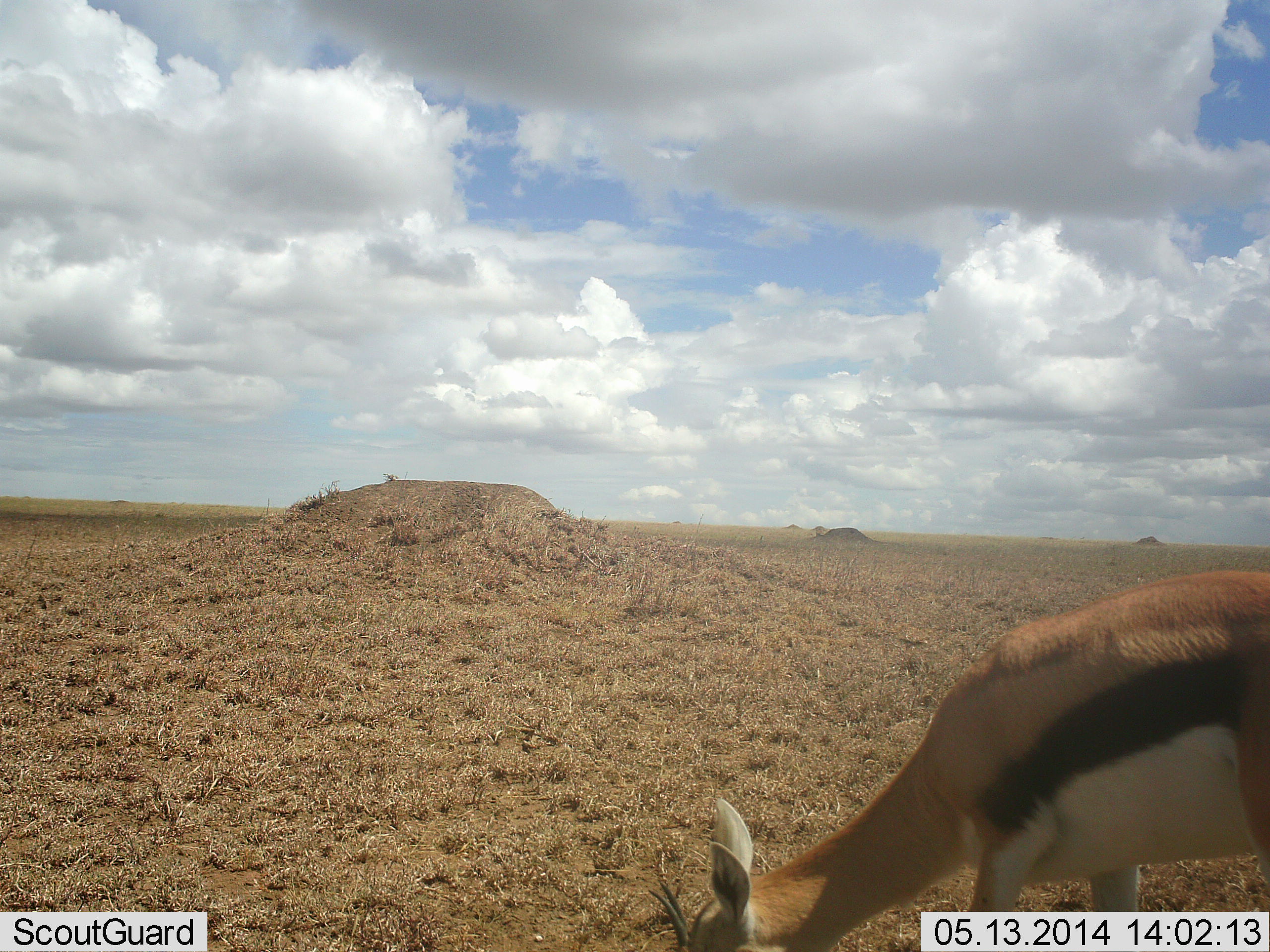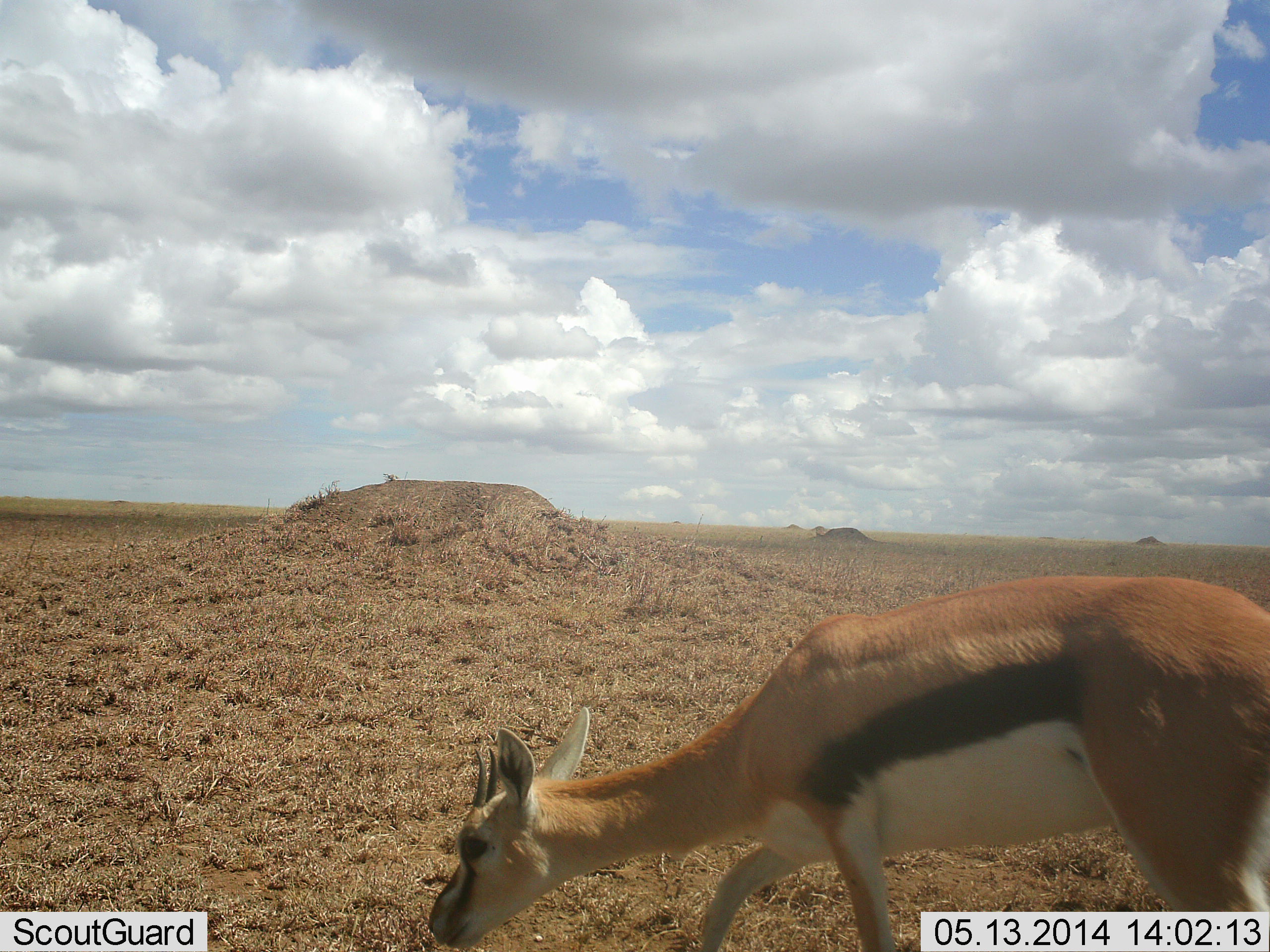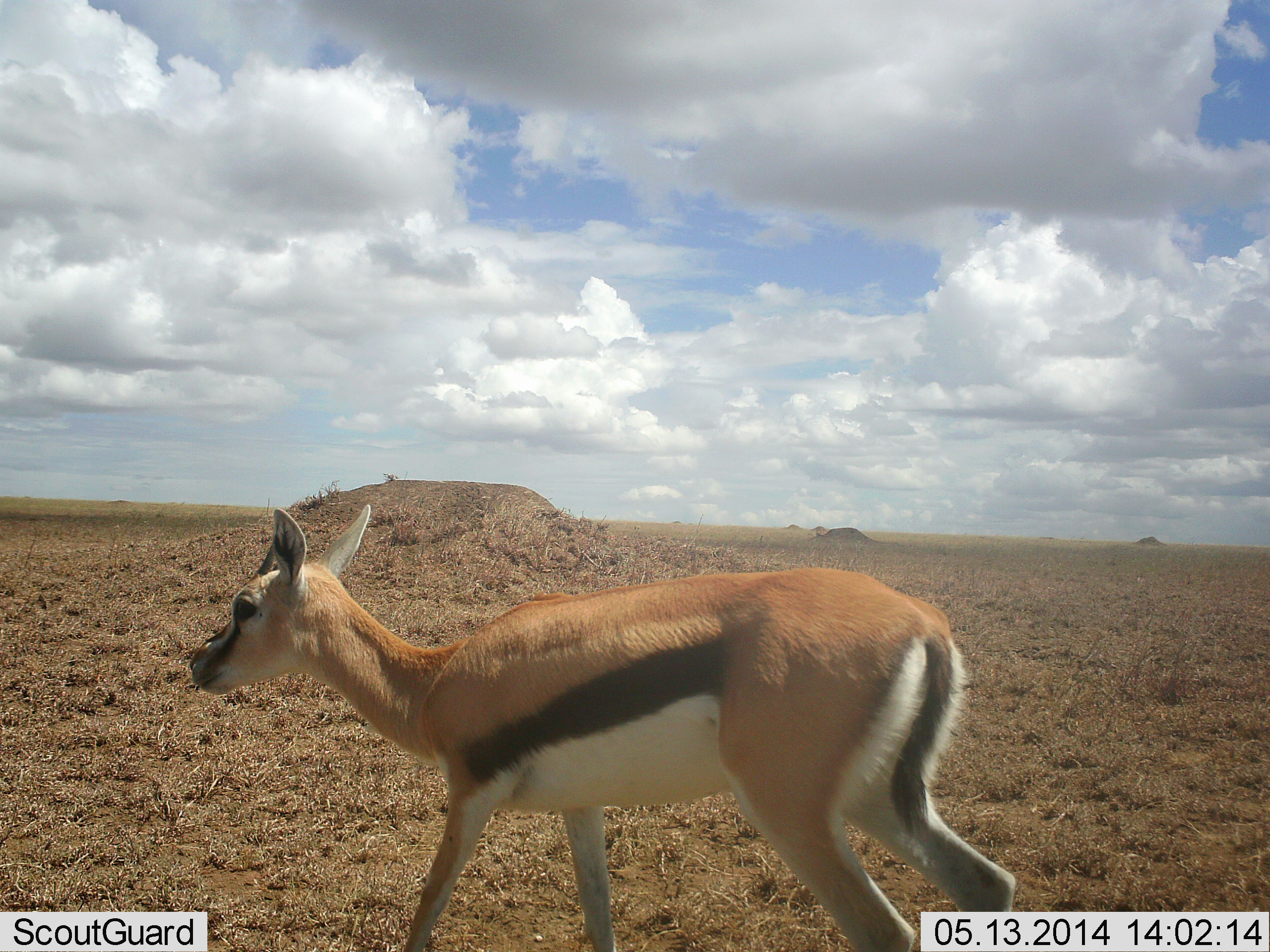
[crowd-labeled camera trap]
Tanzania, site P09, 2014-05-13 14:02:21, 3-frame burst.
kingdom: Animalia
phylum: Chordata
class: Mammalia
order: Artiodactyla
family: Bovidae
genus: Eudorcas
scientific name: Eudorcas thomsonii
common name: thomson's gazelle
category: gazellethomsons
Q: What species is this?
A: Gazellethomsons (thomson's gazelle) (Eudorcas thomsonii).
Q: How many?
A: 1.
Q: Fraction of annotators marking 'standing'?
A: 20%.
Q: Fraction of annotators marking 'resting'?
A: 0%.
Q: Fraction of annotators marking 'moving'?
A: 100%.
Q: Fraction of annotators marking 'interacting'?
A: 0%.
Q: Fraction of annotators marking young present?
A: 0%.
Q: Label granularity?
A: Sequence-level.